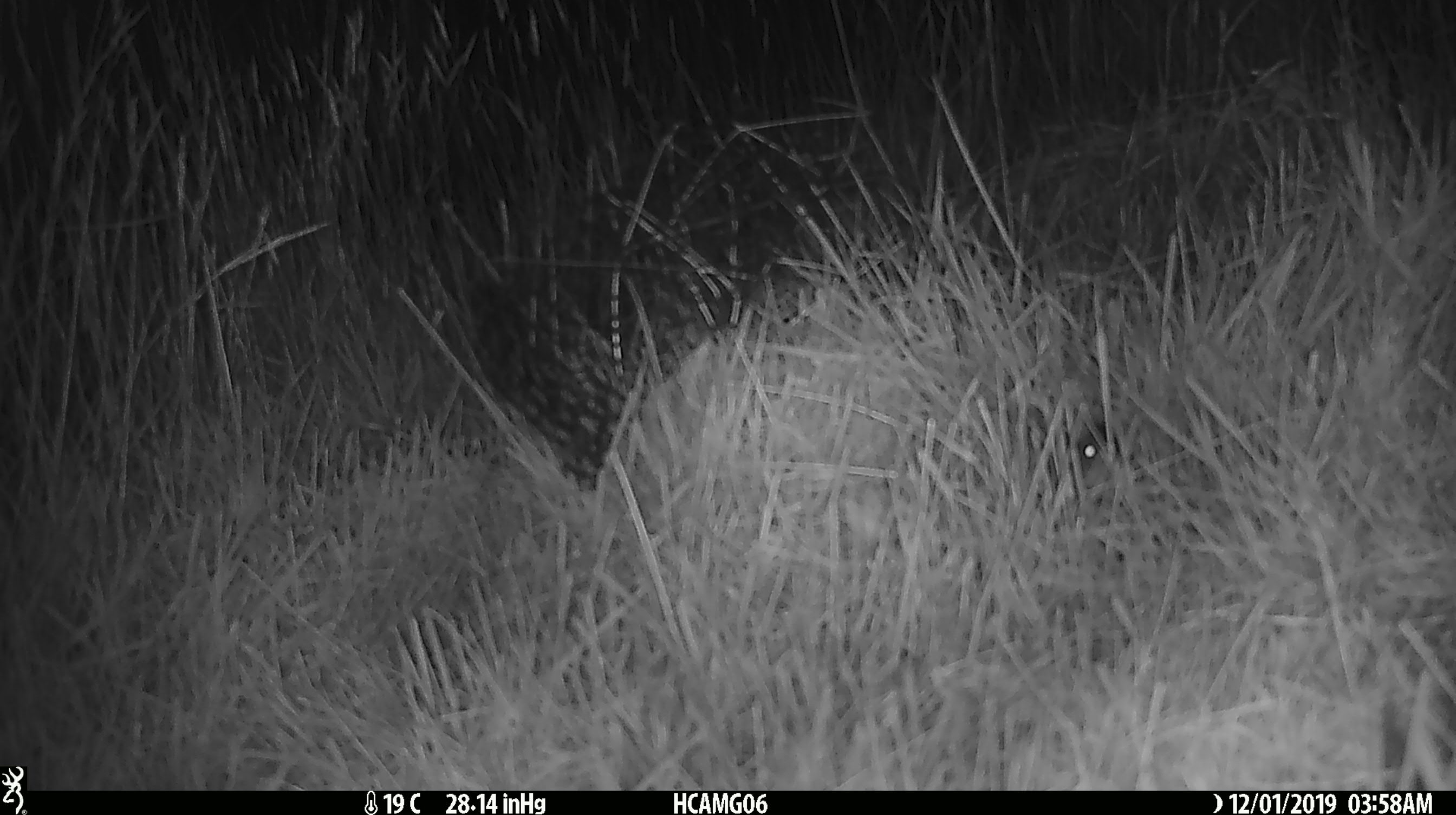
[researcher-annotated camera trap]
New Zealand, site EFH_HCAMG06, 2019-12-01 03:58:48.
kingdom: Animalia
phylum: Chordata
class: Mammalia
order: Rodentia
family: Muridae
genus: Mus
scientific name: Mus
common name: mouse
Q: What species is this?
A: Mouse (Mus).